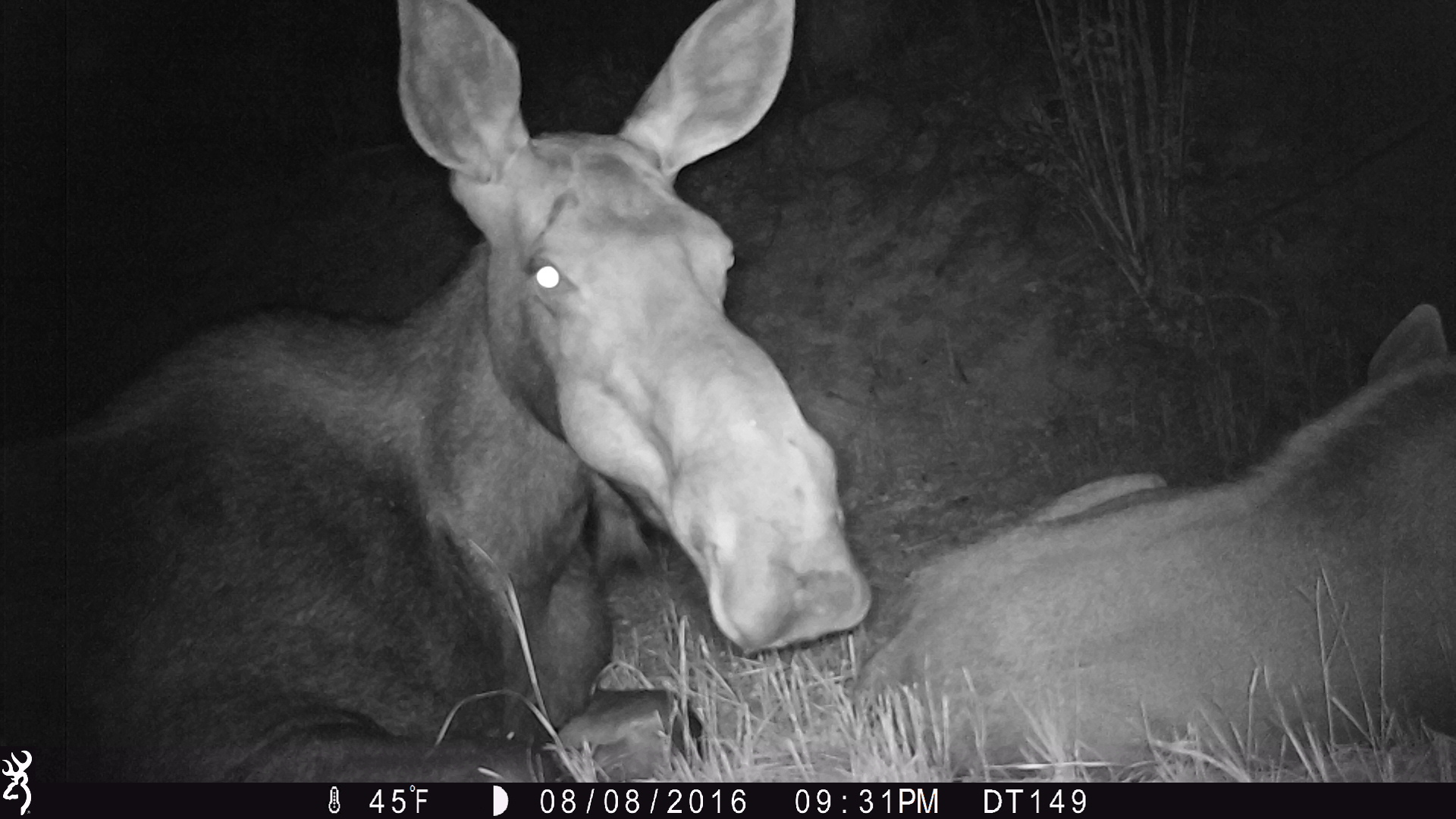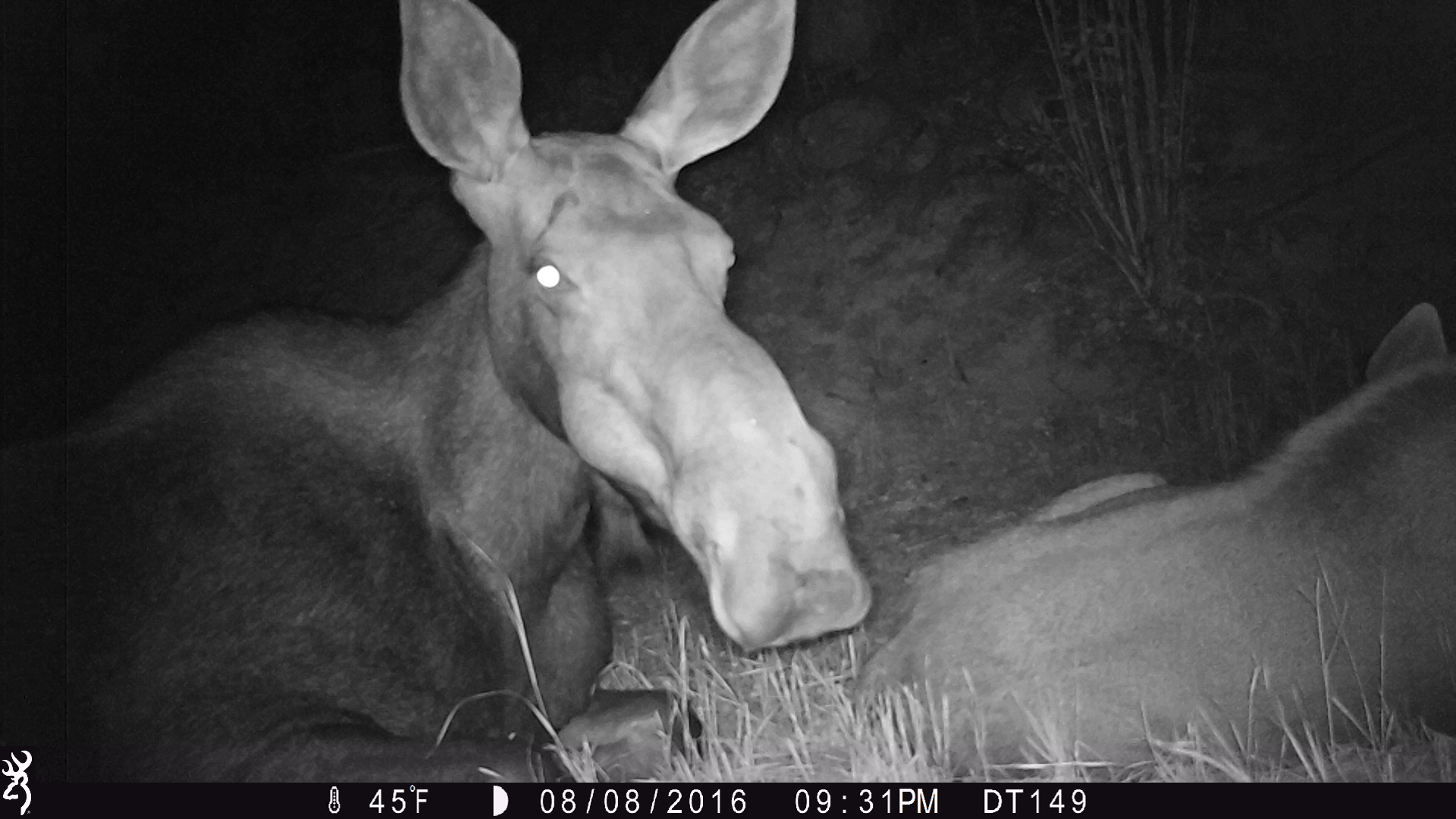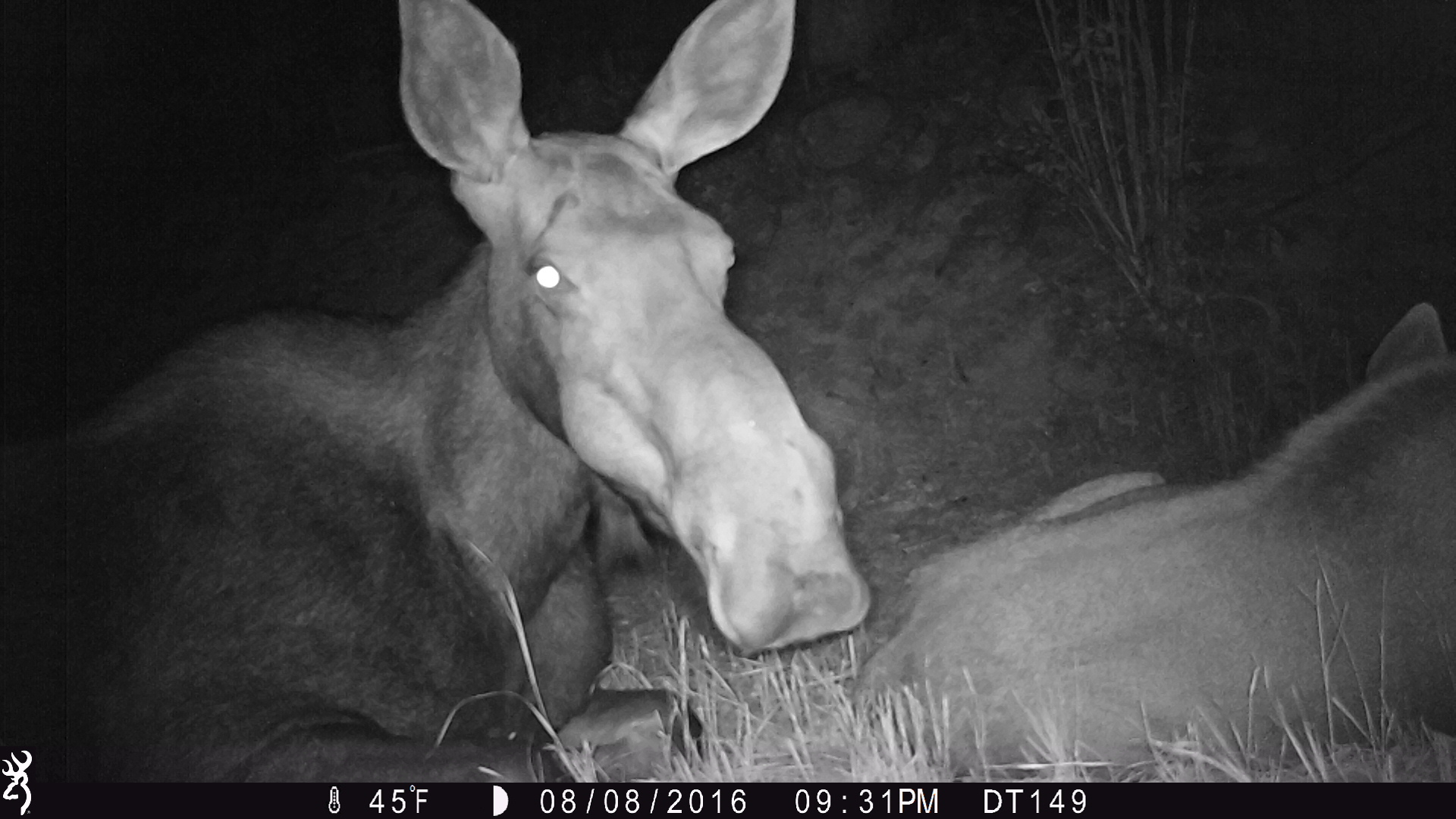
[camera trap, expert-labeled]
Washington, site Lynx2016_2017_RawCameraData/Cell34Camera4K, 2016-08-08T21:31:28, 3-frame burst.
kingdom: Animalia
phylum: Chordata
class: Mammalia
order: Artiodactyla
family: Cervidae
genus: Alces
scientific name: Alces alces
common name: moose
Alces alces (moose). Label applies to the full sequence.